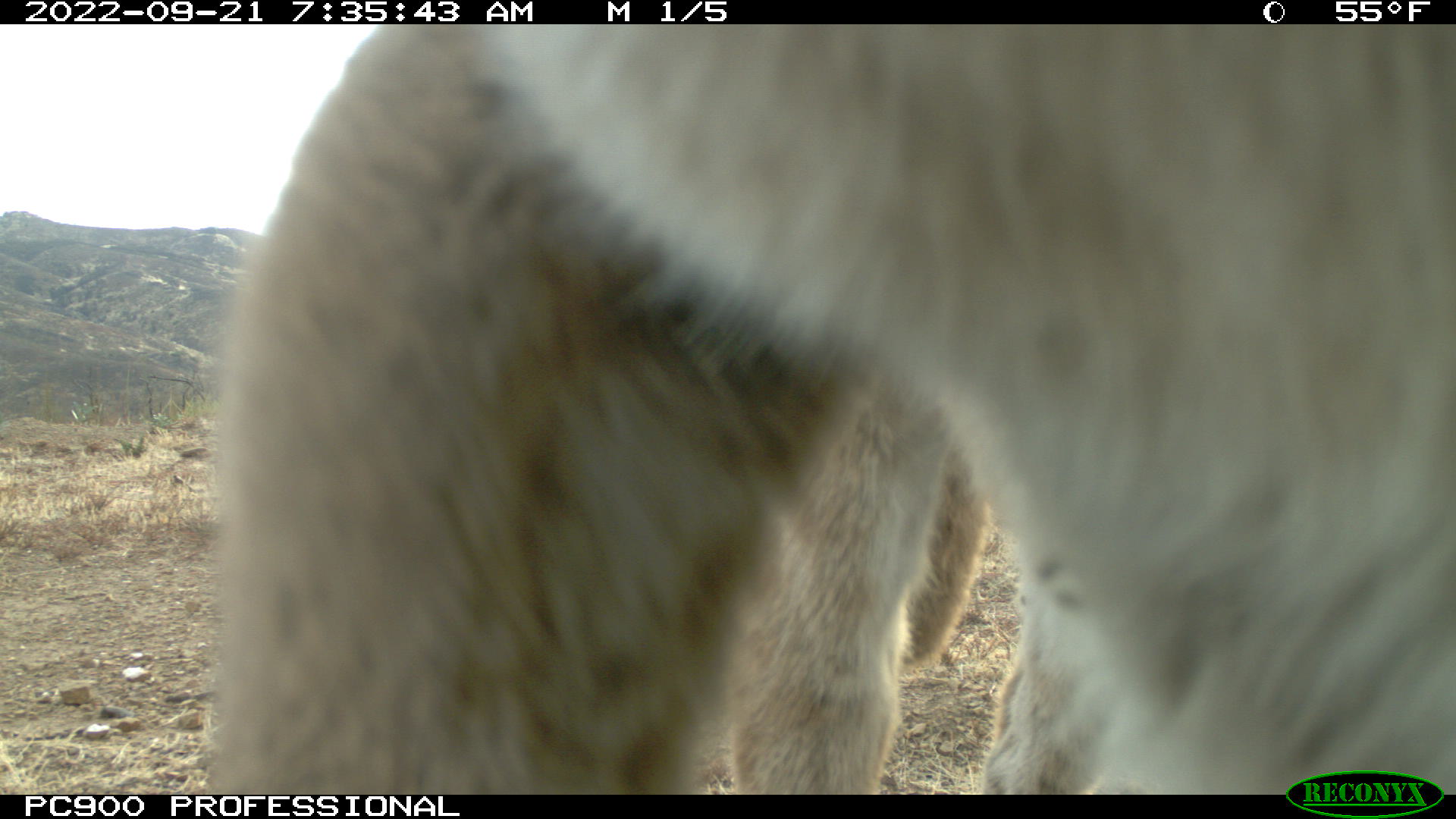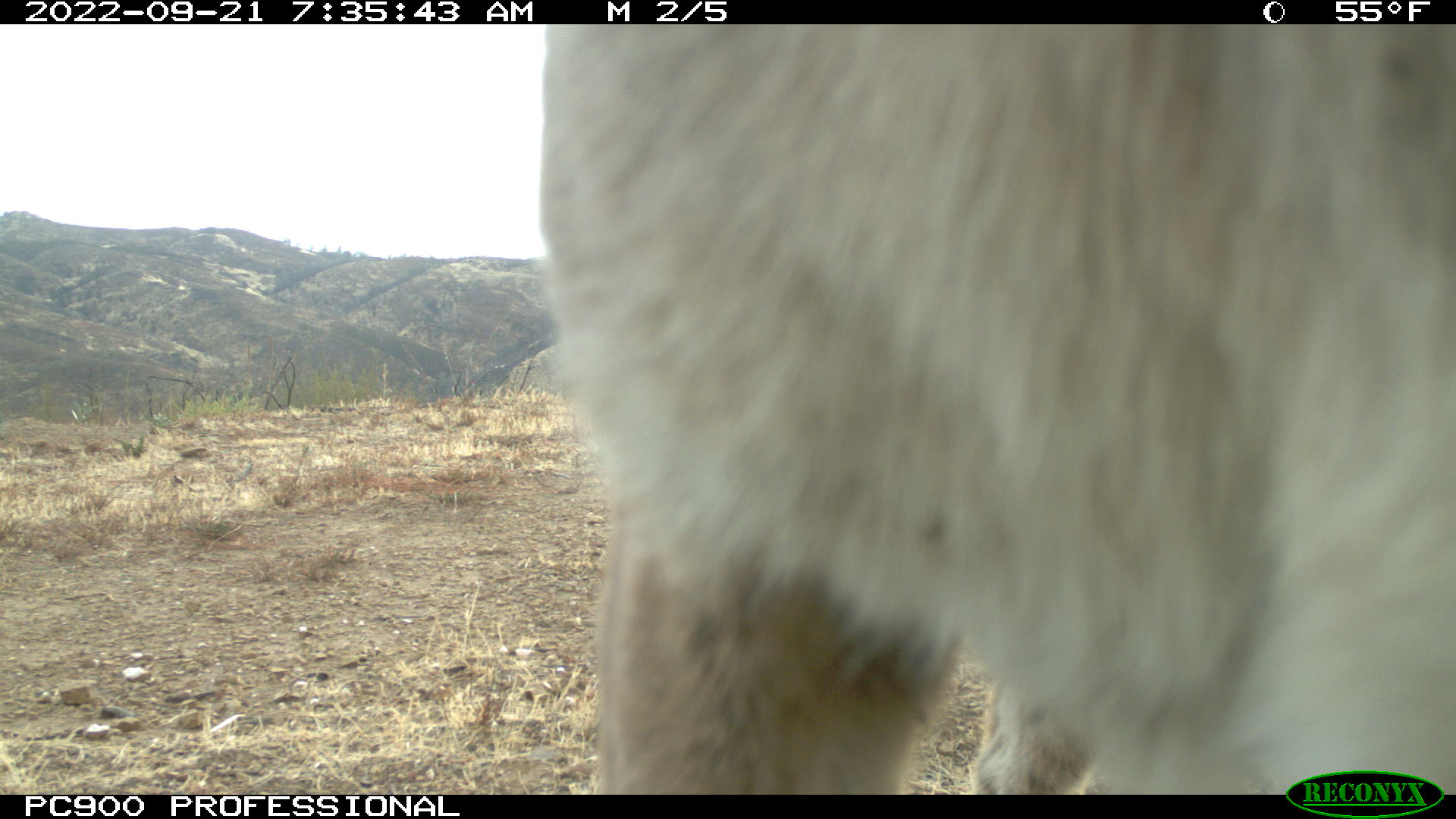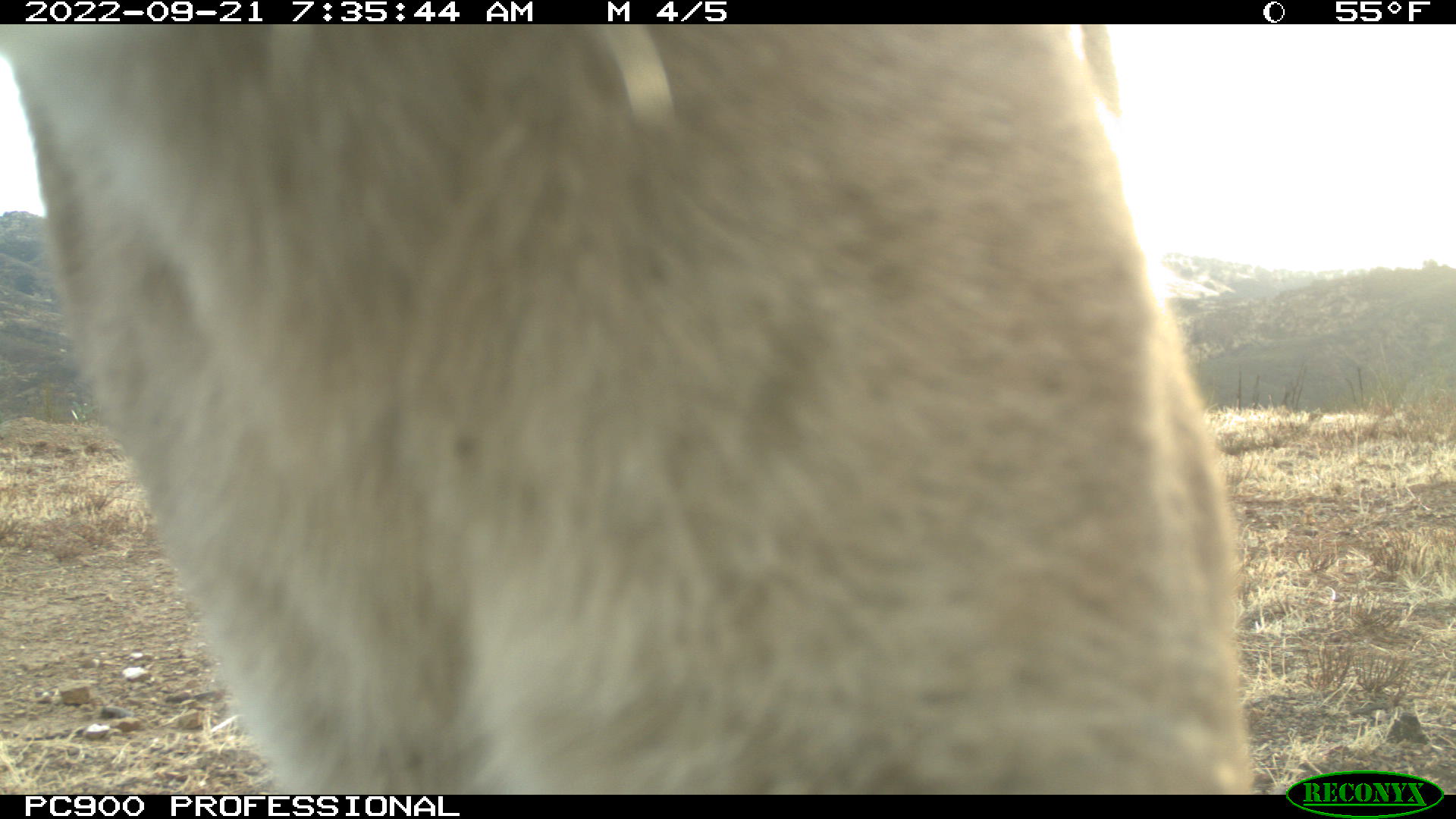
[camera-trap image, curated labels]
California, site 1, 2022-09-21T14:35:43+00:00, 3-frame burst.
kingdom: Animalia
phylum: Chordata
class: Mammalia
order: Carnivora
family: Felidae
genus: Puma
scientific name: Puma concolor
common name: puma